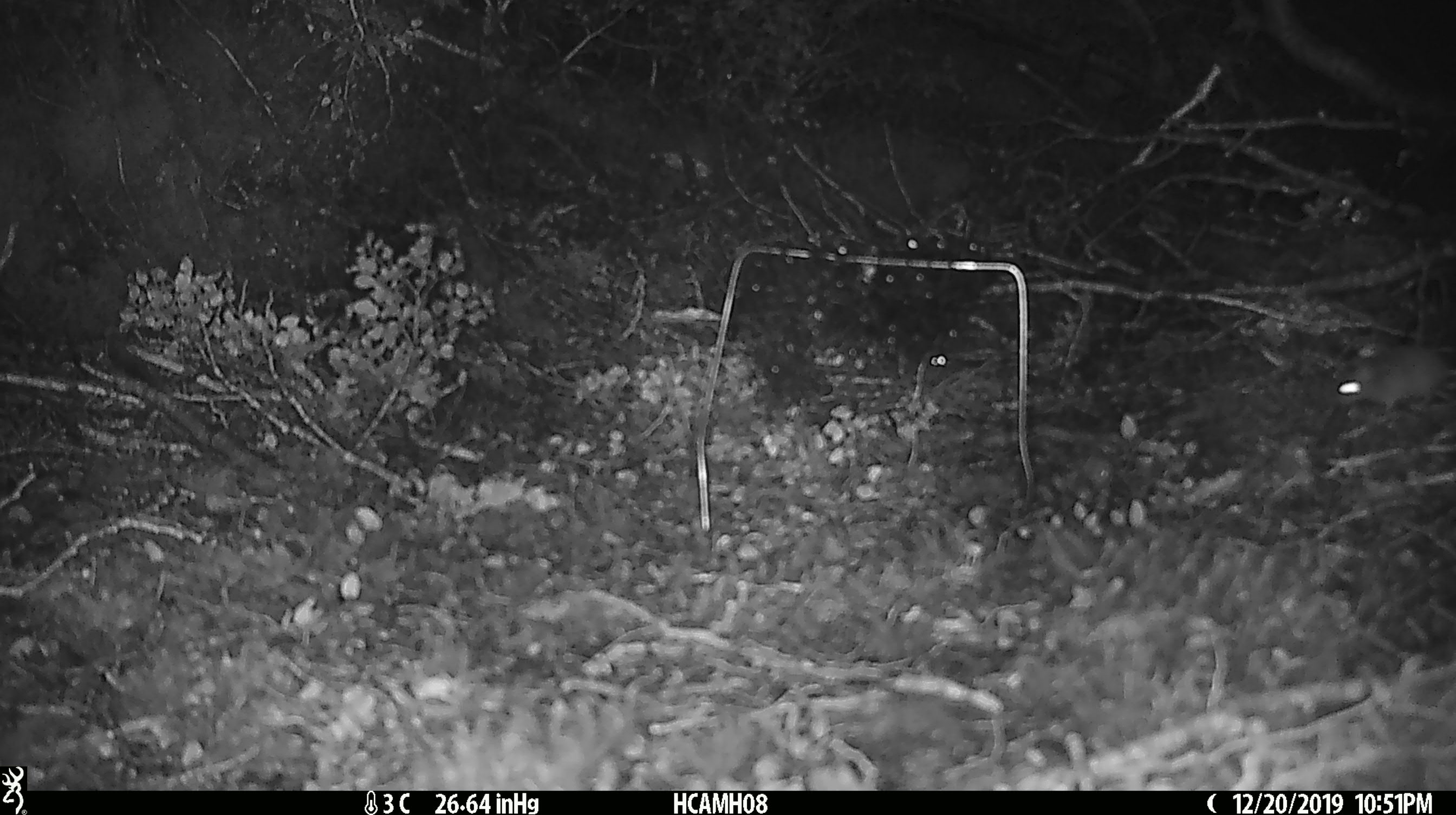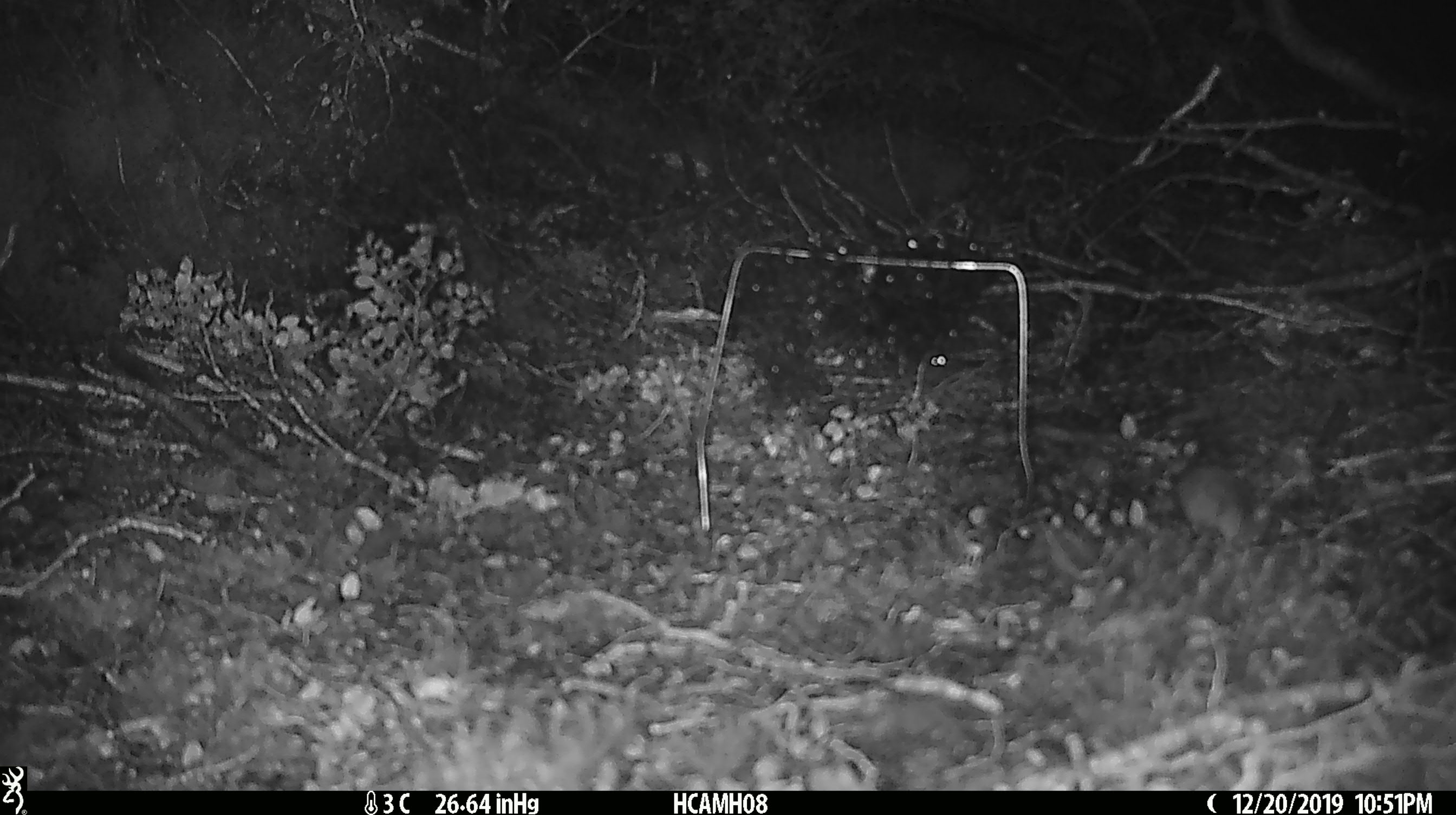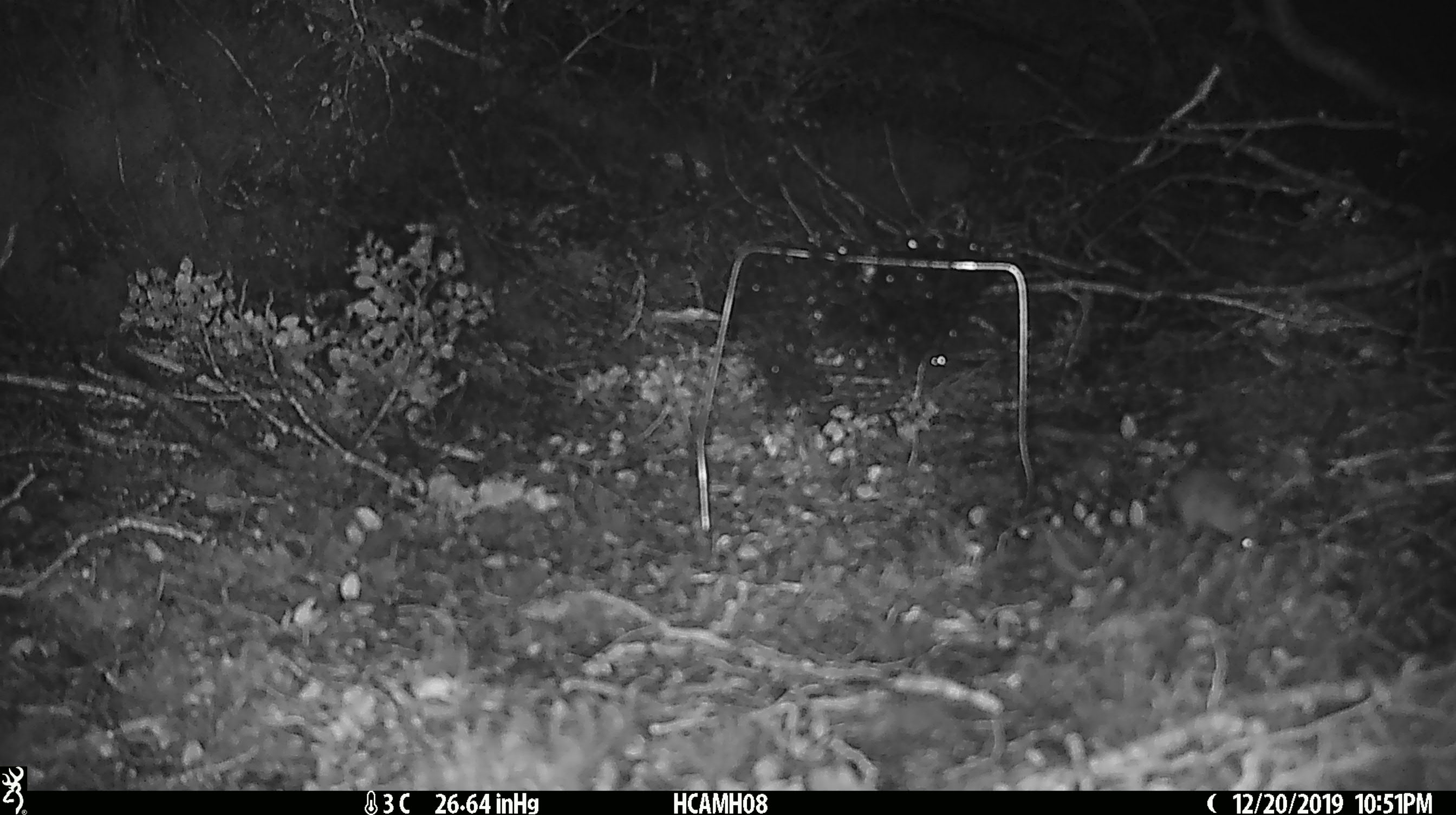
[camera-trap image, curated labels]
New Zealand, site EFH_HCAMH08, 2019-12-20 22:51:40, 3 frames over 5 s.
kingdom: Animalia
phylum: Chordata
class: Mammalia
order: Rodentia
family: Muridae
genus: Mus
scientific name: Mus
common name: mouse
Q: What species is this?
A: Mouse (Mus).